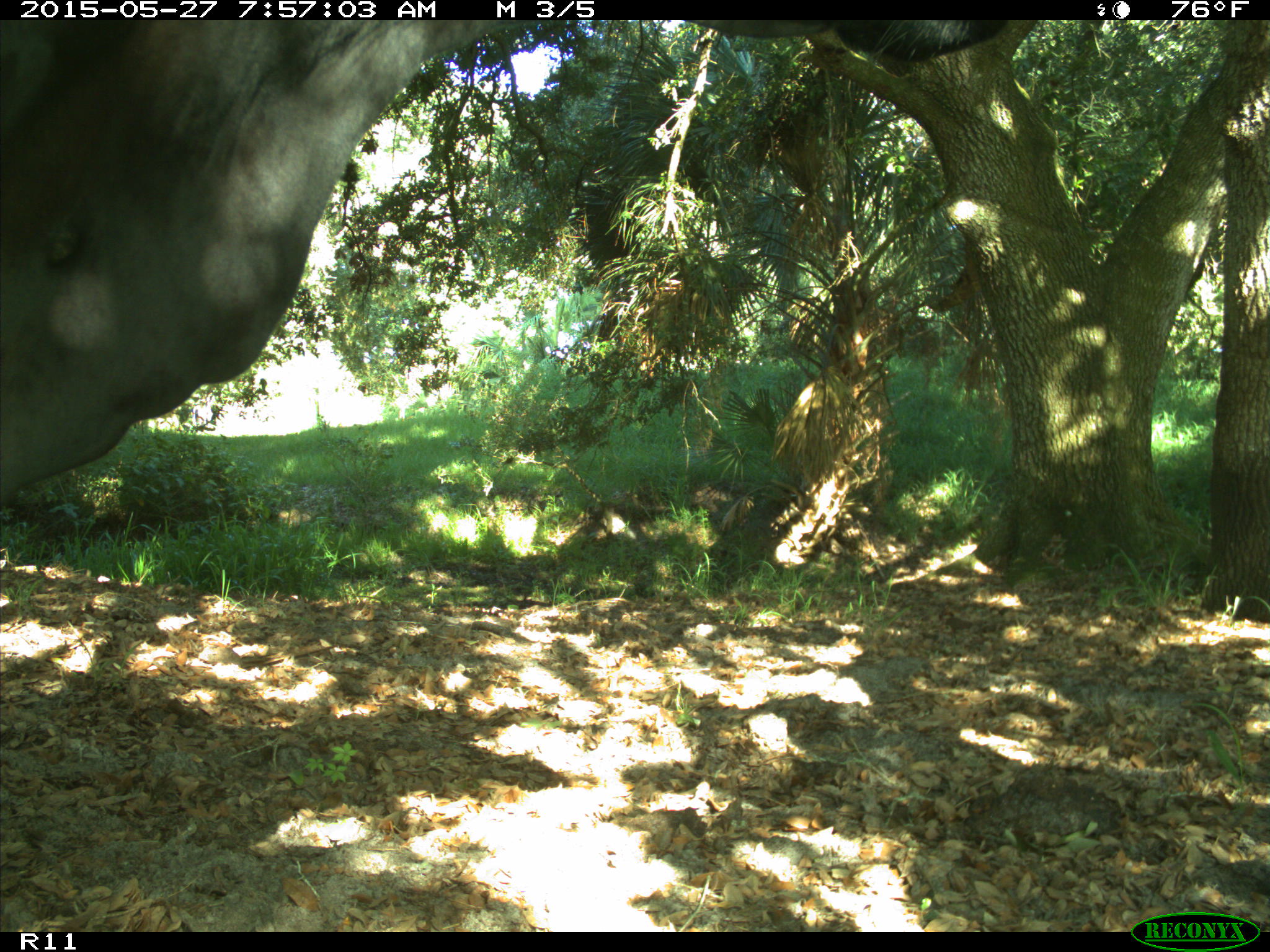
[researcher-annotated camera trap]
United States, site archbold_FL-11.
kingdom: Animalia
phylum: Chordata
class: Mammalia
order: Artiodactyla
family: Bovidae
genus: Bos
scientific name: Bos taurus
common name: domestic cow